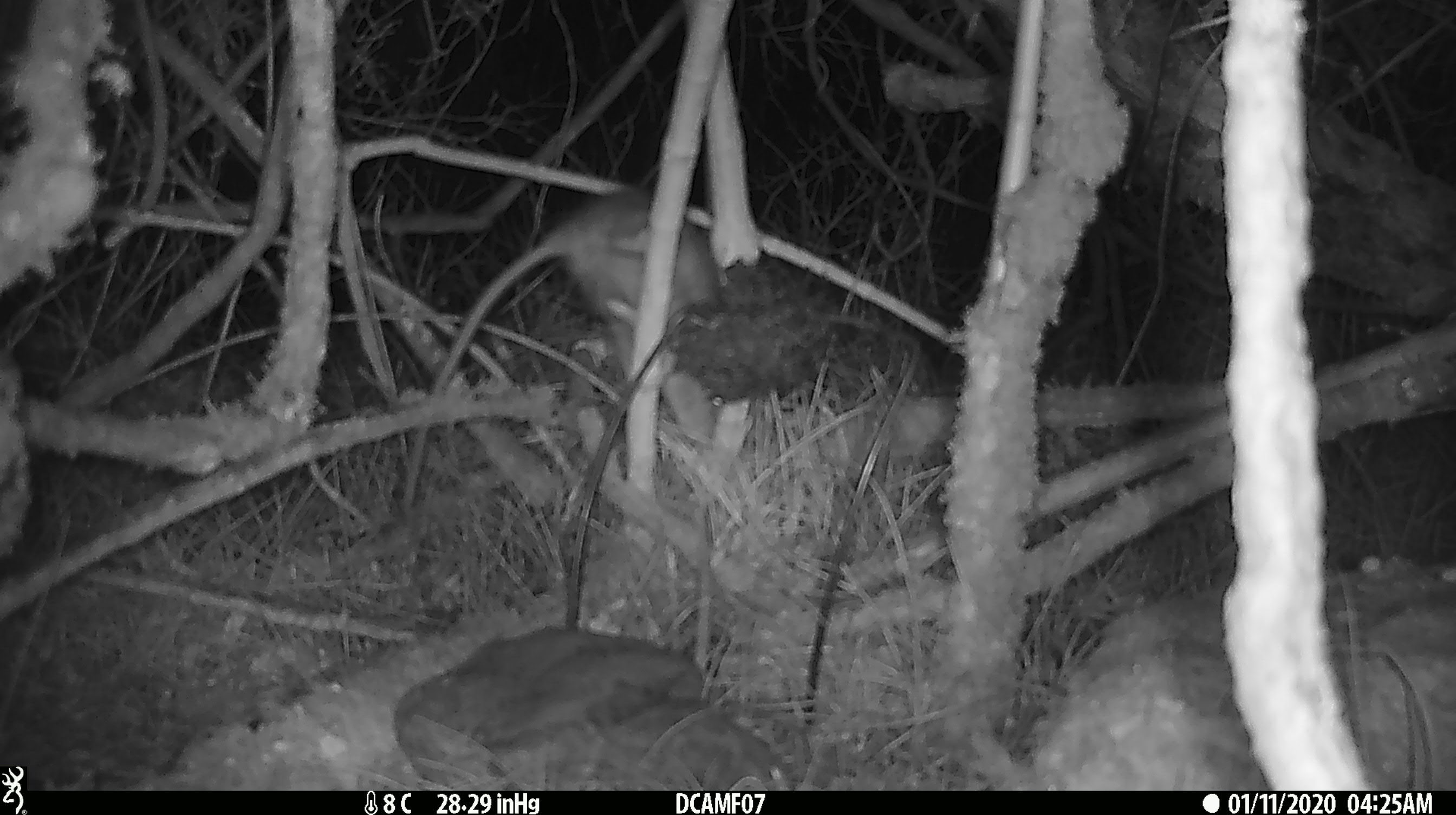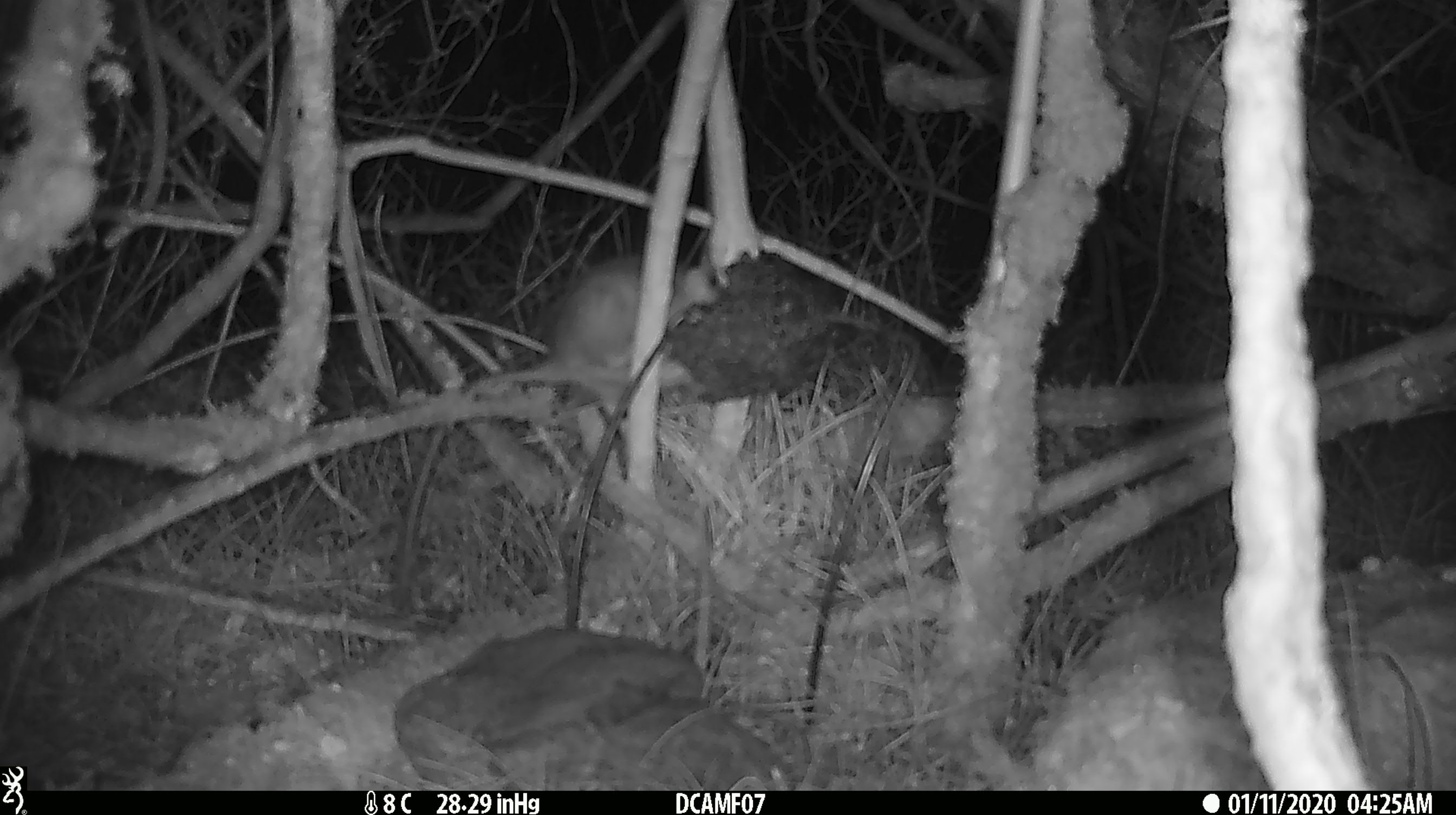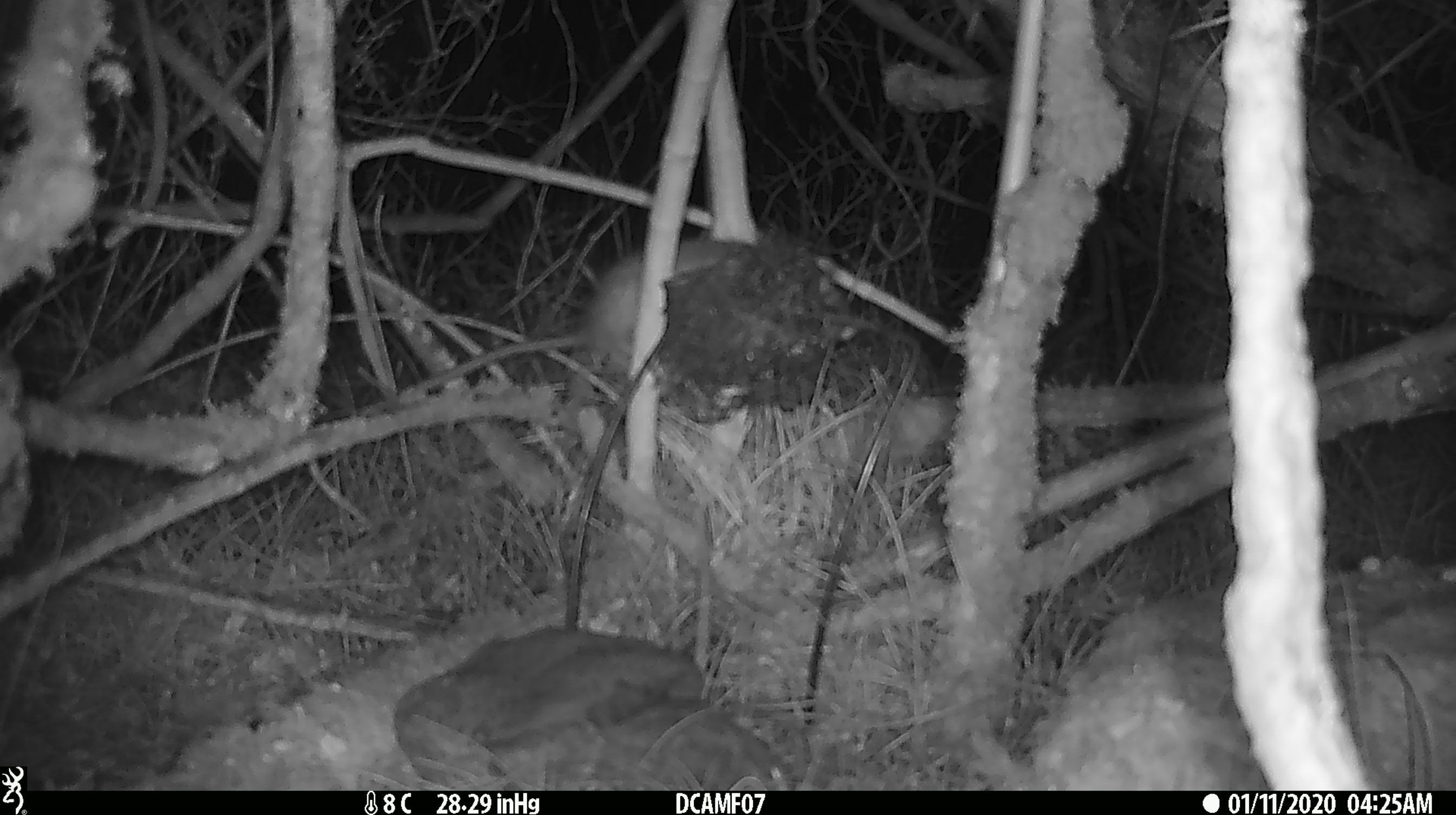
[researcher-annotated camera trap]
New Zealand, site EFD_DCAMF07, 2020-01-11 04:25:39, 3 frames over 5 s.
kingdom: Animalia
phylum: Chordata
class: Mammalia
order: Rodentia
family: Muridae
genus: Rattus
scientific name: Rattus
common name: rat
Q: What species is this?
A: Rat (Rattus).